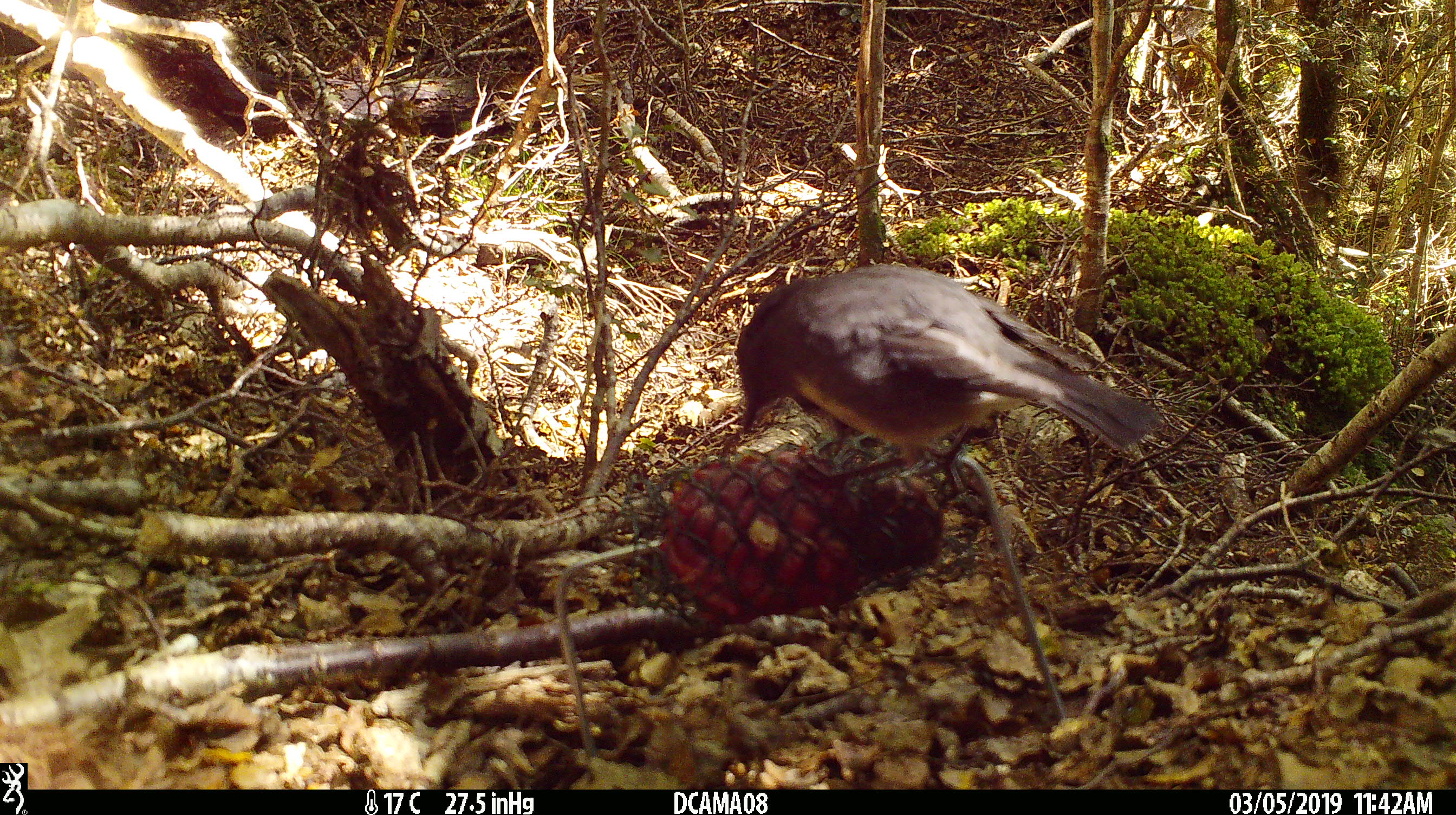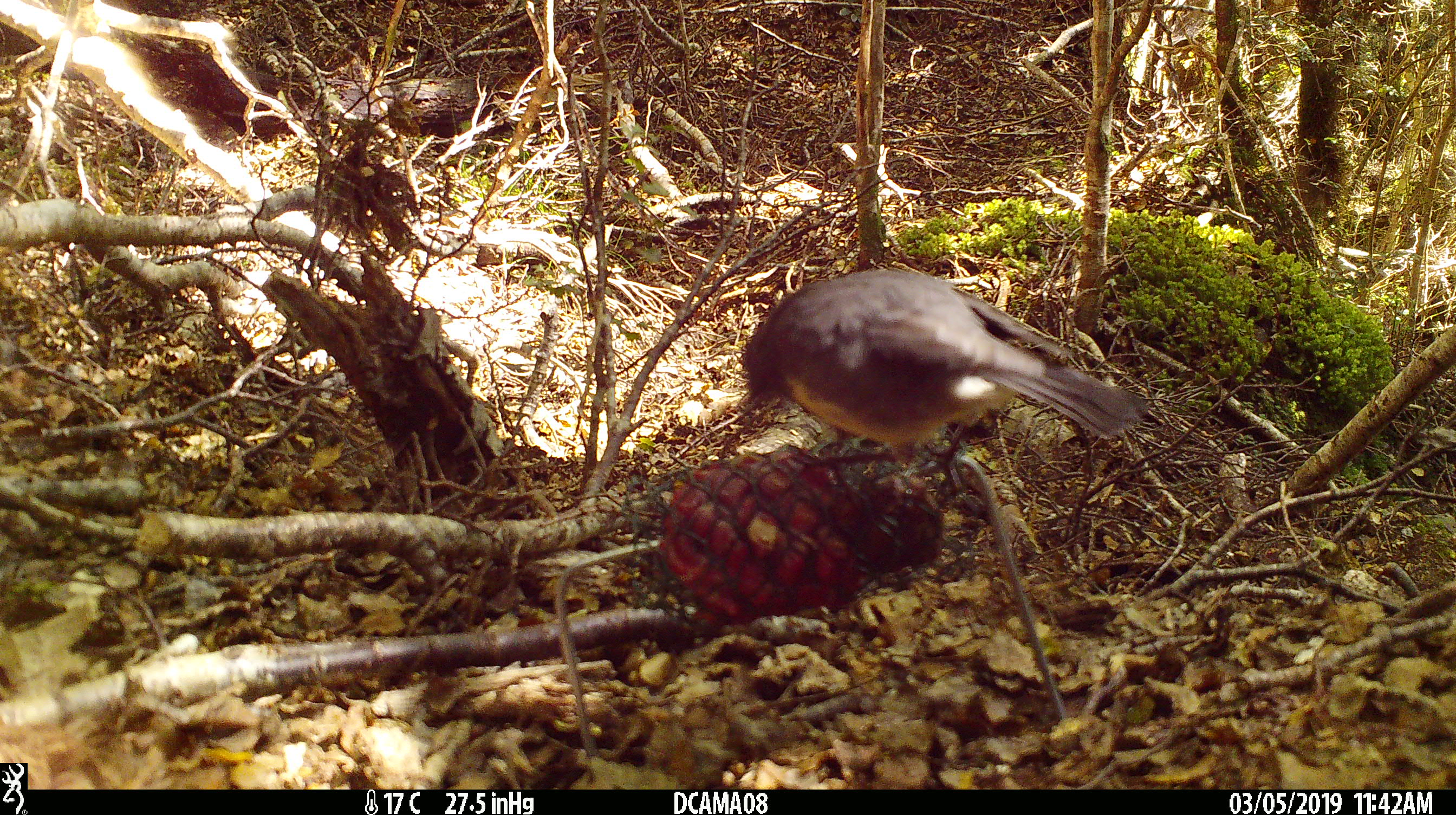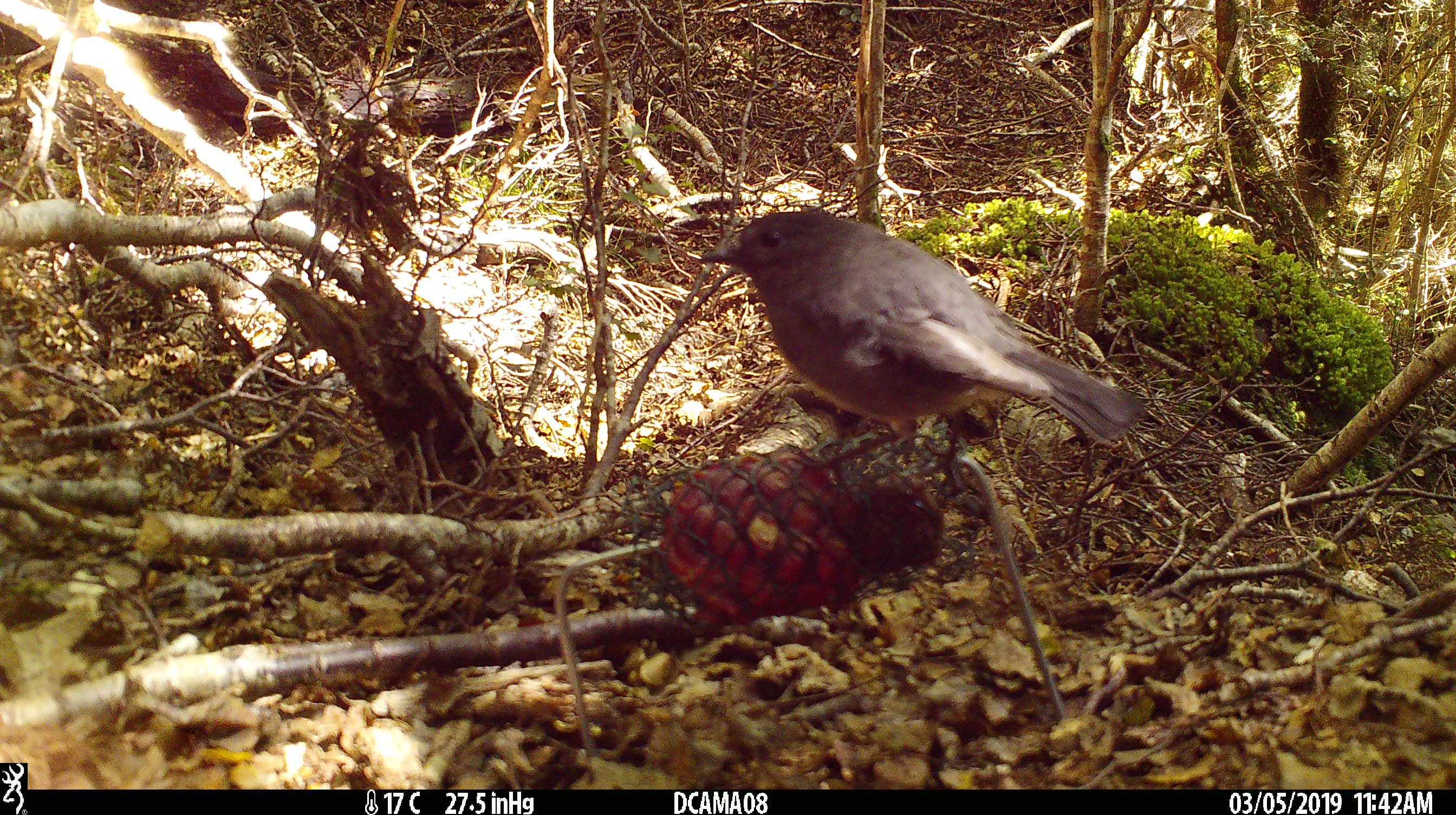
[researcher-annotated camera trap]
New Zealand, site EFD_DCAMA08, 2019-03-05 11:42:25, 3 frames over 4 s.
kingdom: Animalia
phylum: Chordata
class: Aves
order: Passeriformes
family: Petroicidae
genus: Petroica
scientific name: Petroica australis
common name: new zealand robin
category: robin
Robin (new zealand robin) (Petroica australis).